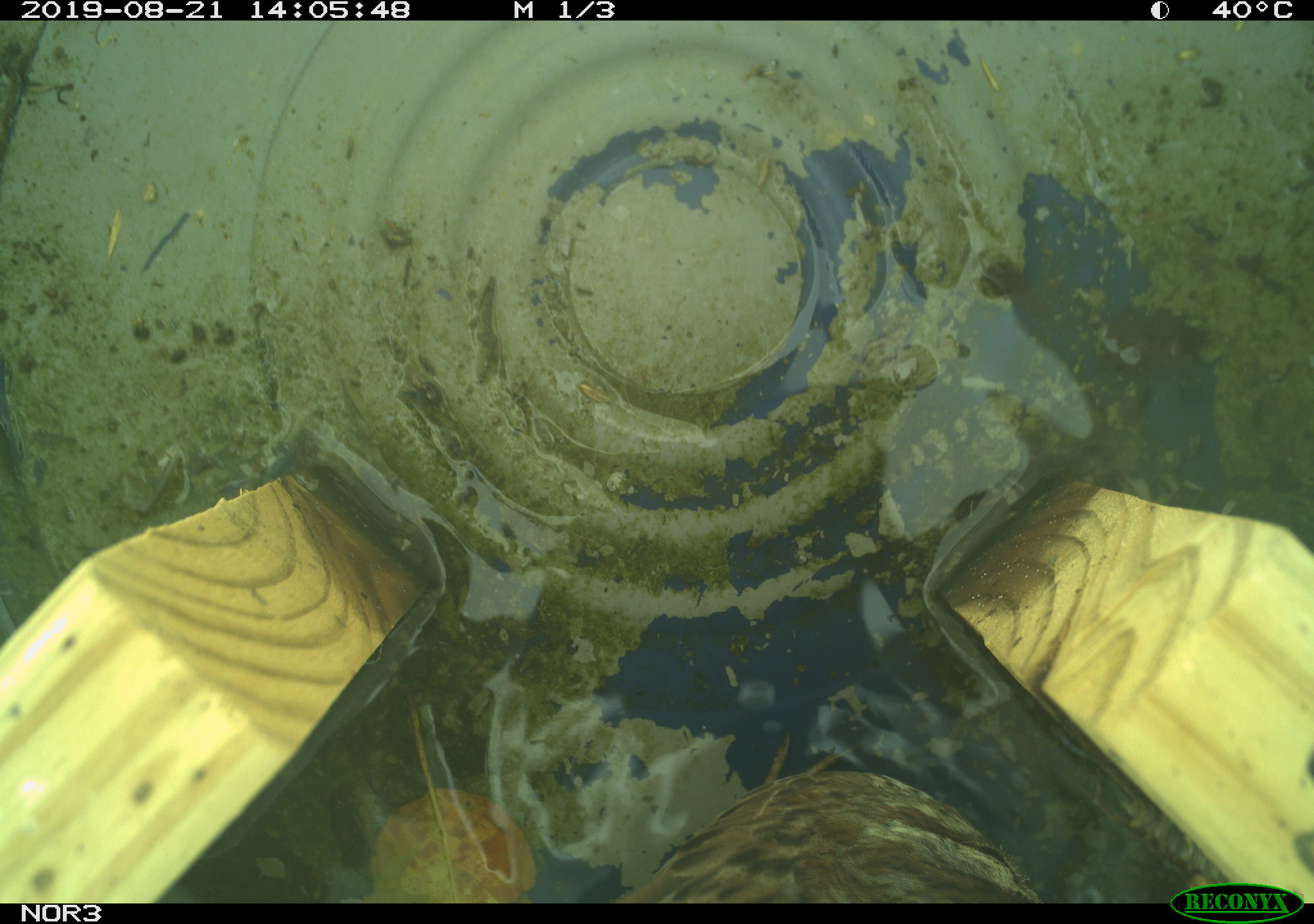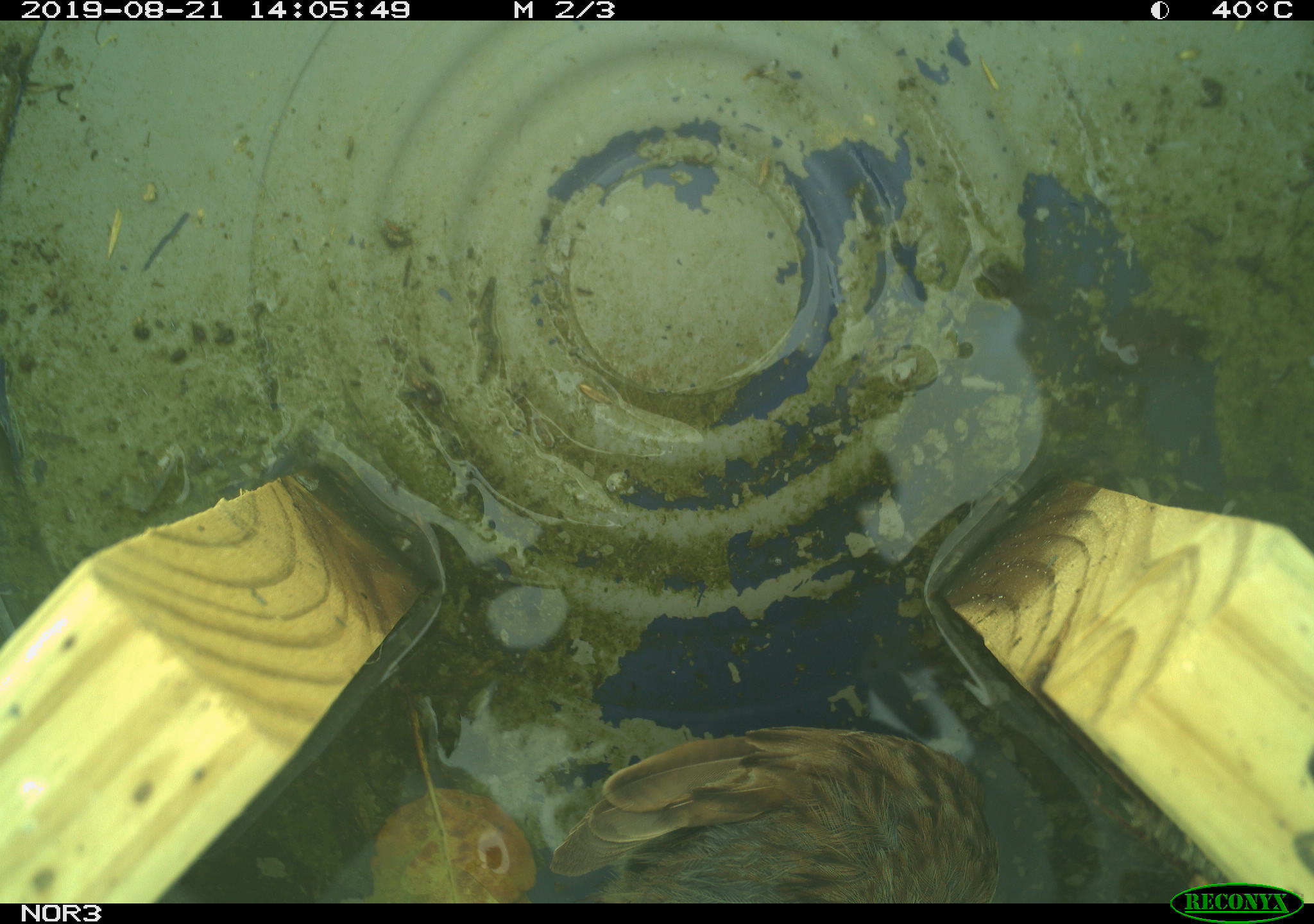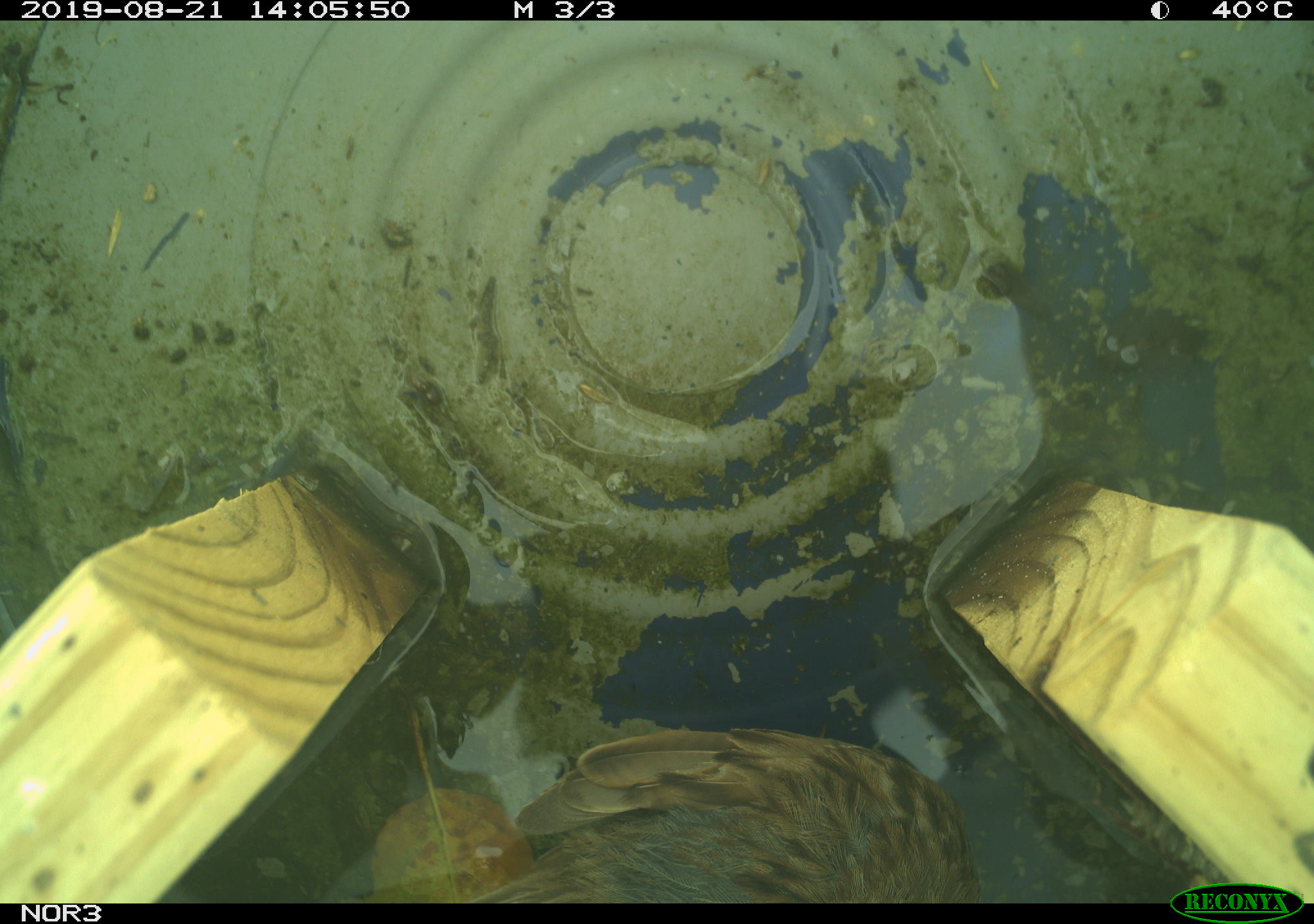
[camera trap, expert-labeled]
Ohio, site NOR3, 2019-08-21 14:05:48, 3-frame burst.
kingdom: Animalia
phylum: Chordata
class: Aves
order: Passeriformes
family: Passerellidae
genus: Melospiza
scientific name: Melospiza melodia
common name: song sparrow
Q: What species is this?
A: Song sparrow (Melospiza melodia).